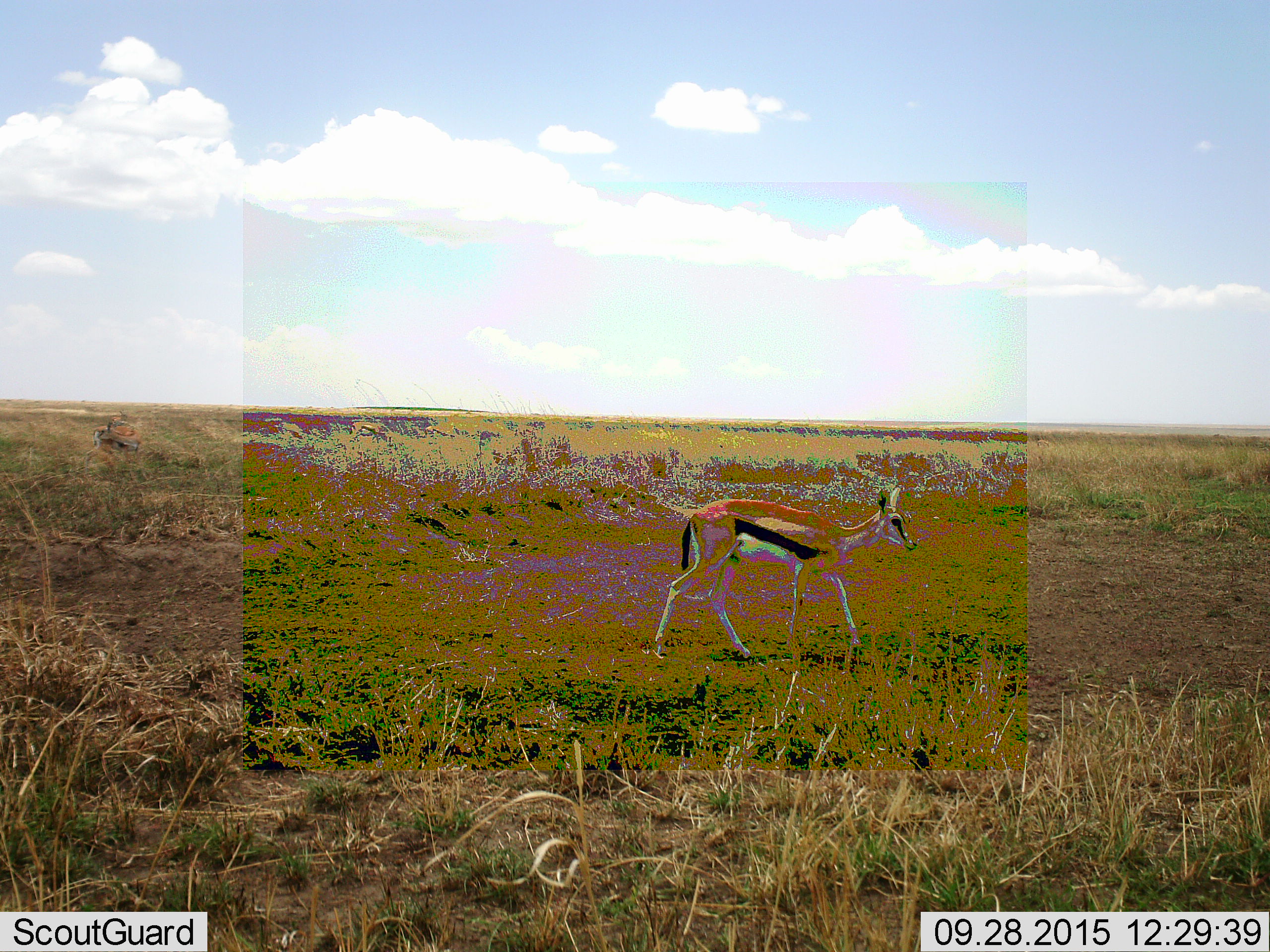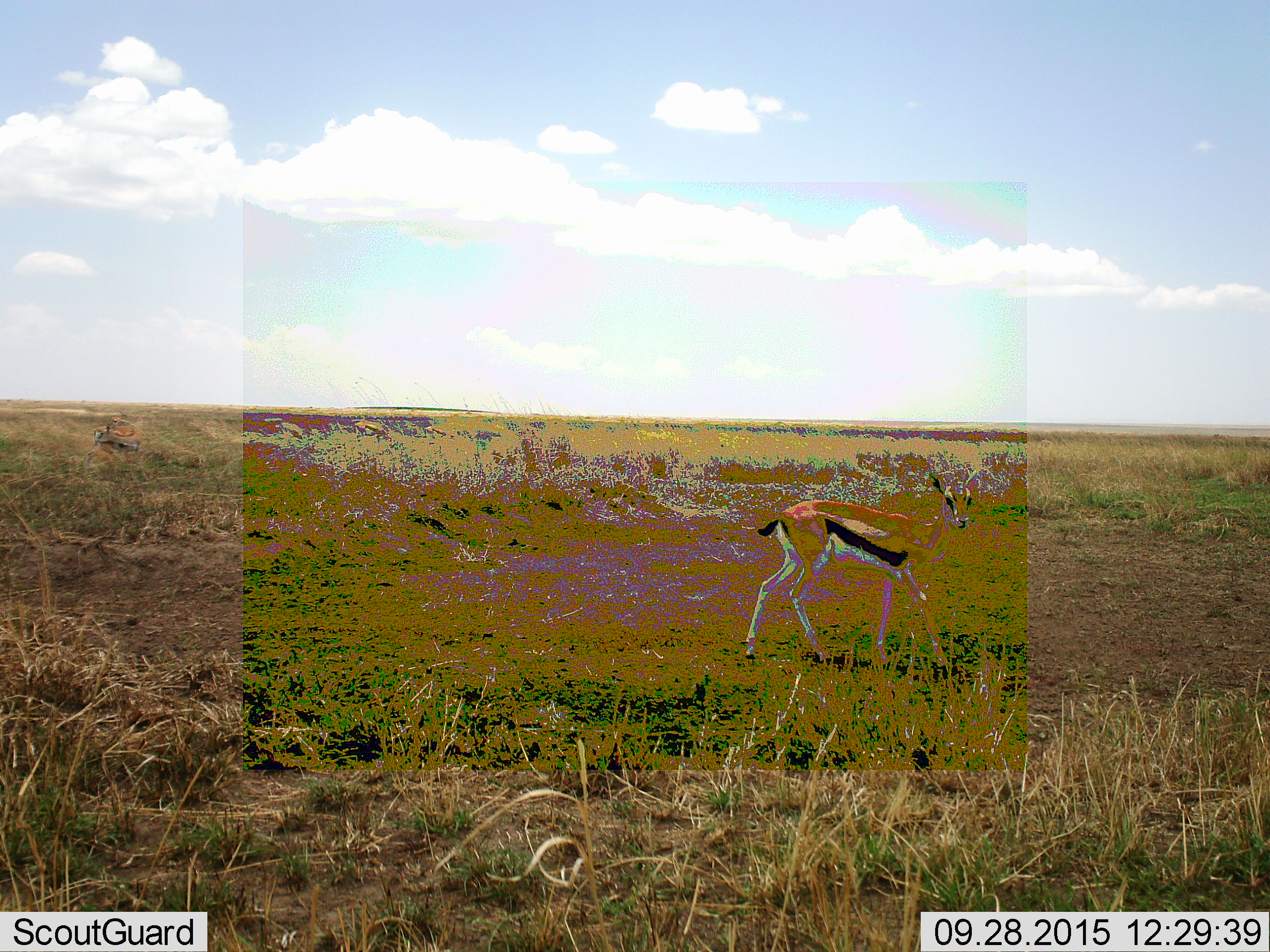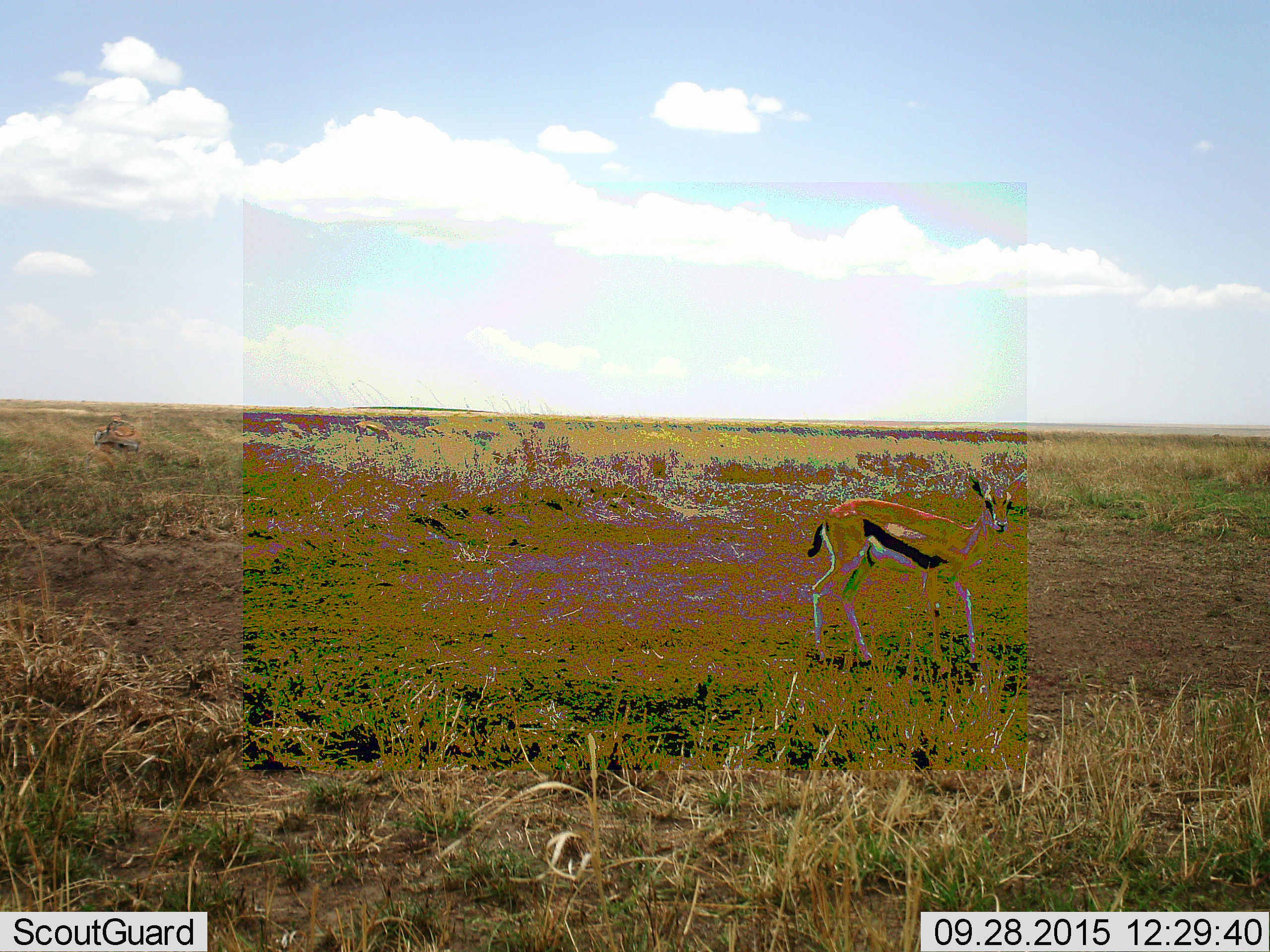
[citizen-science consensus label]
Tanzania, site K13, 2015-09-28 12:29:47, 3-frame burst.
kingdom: Animalia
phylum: Chordata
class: Mammalia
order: Artiodactyla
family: Bovidae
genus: Eudorcas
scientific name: Eudorcas thomsonii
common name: thomson's gazelle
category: gazellethomsons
Gazellethomsons (thomson's gazelle) (Eudorcas thomsonii), count 1. Behavior (volunteer vote fractions): standing 0%, resting 0%, moving 100%, interacting 0%. Young present (vote fraction): 0%. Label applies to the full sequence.